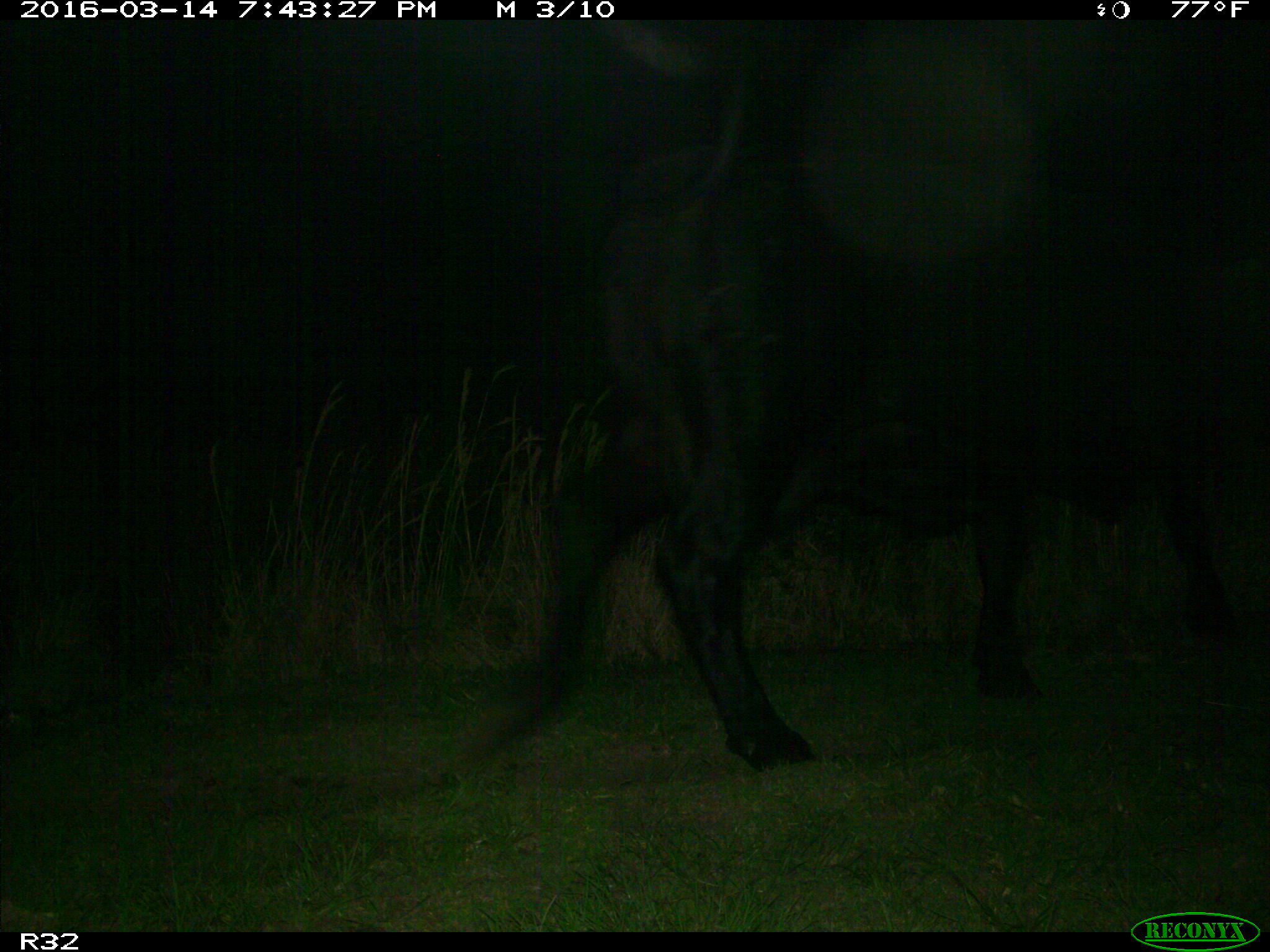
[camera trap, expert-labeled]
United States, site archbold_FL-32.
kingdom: Animalia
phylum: Chordata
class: Mammalia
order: Artiodactyla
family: Bovidae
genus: Bos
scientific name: Bos taurus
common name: domestic cow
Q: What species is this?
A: Bos taurus (domestic cow).